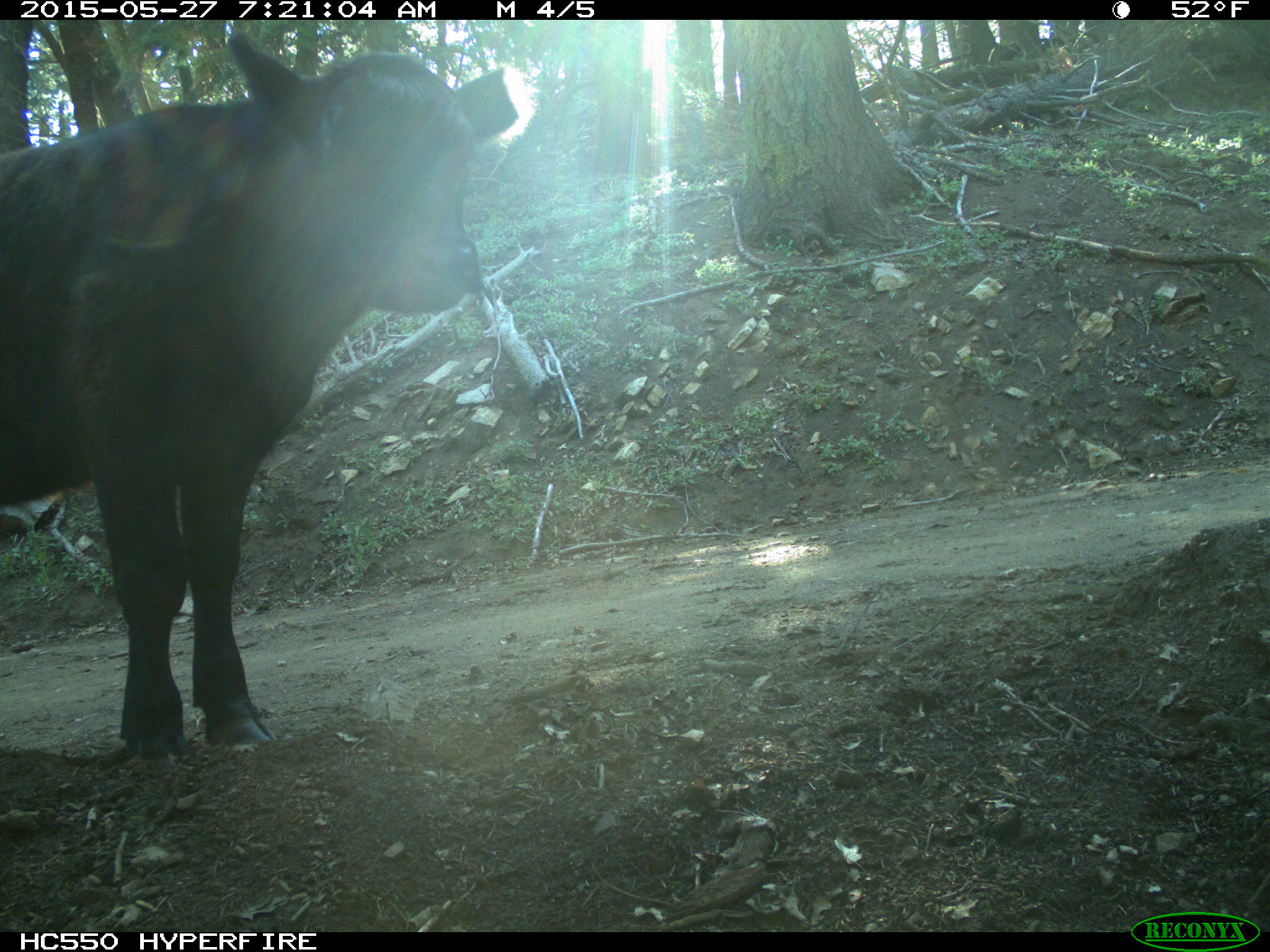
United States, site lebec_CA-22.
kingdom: Animalia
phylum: Chordata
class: Mammalia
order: Artiodactyla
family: Bovidae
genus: Bos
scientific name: Bos taurus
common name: domestic cow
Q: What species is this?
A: Bos taurus (domestic cow).